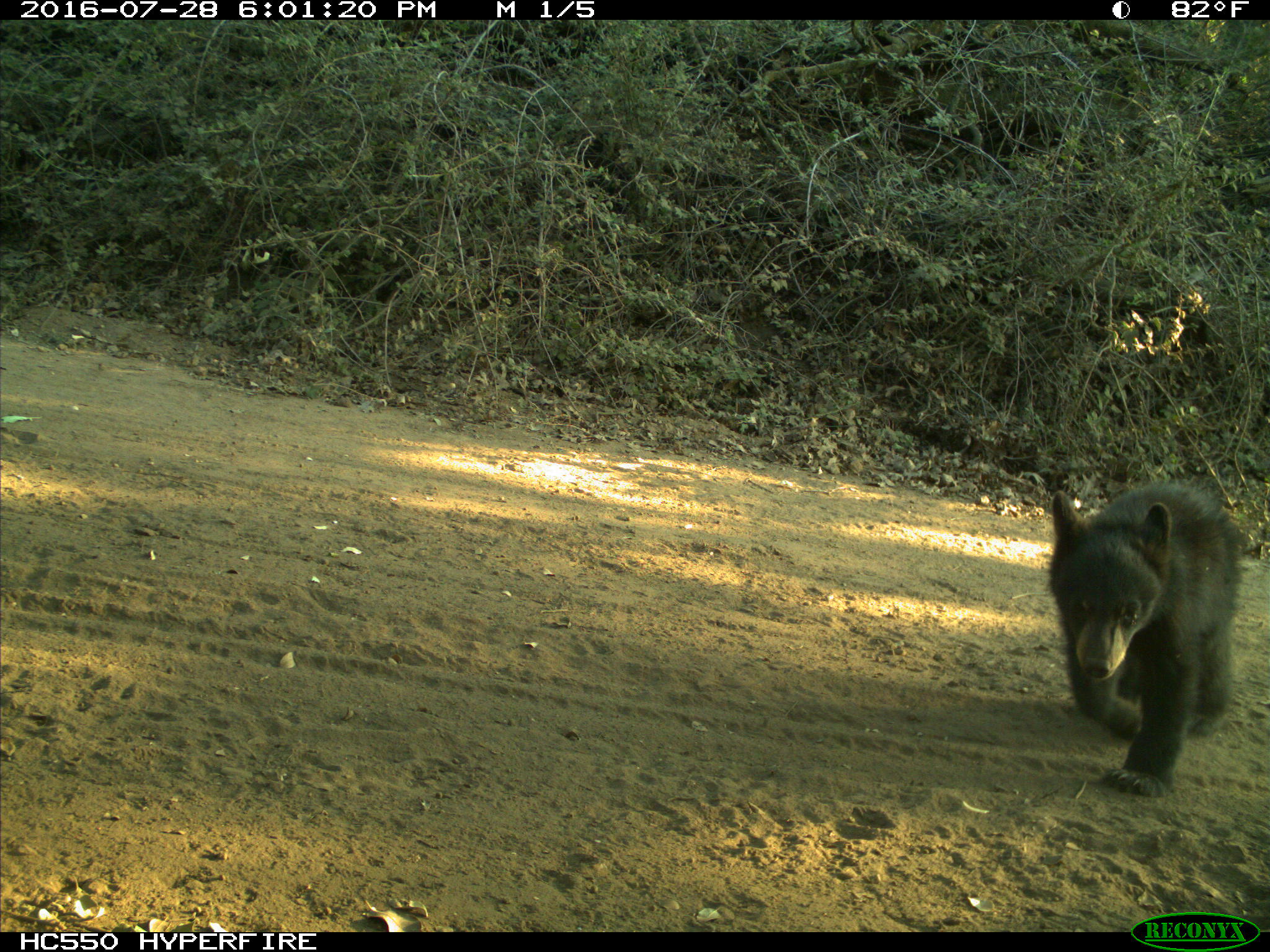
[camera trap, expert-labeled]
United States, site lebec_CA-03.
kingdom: Animalia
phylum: Chordata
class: Mammalia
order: Carnivora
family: Ursidae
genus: Ursus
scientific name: Ursus americanus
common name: american black bear